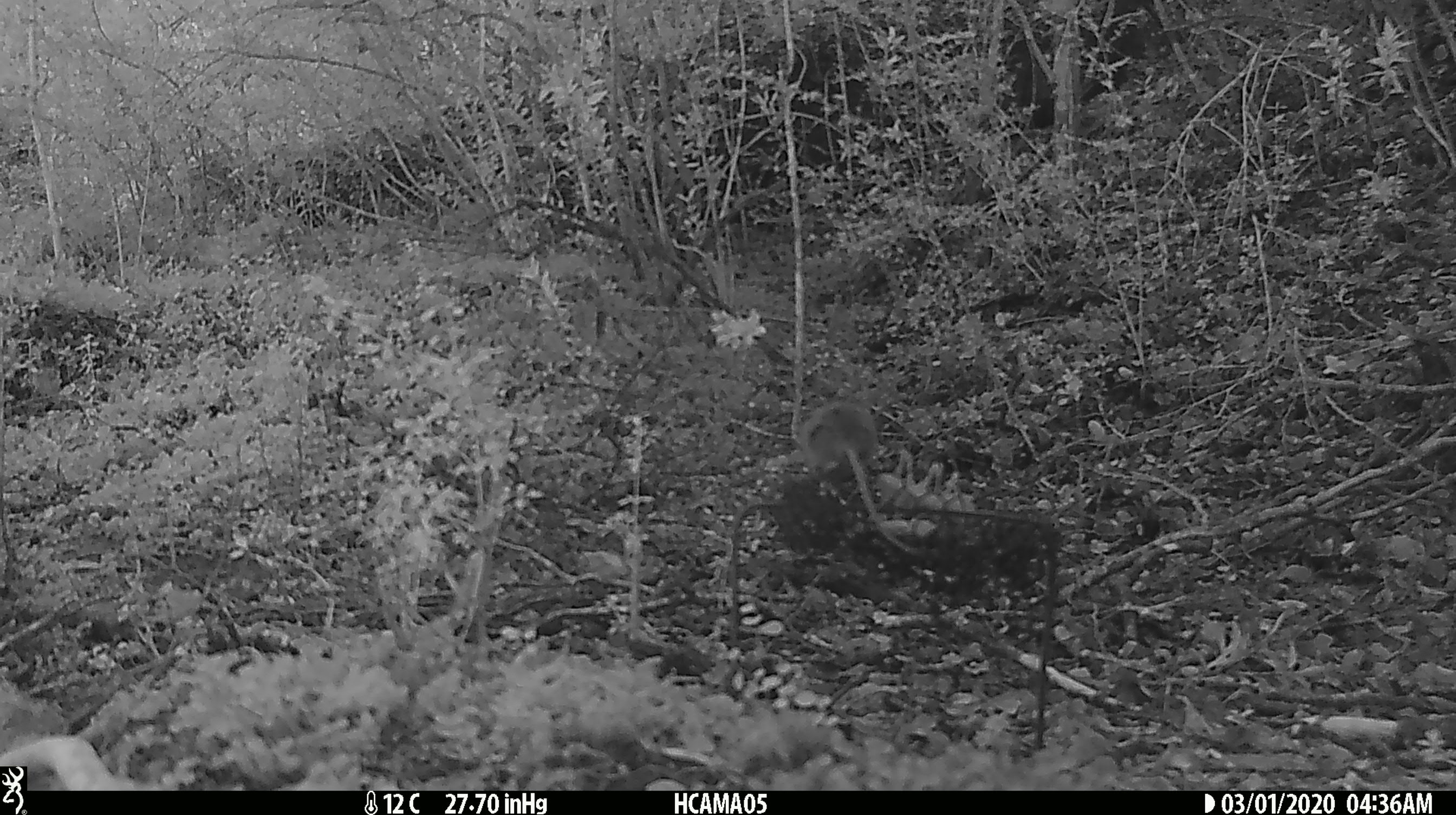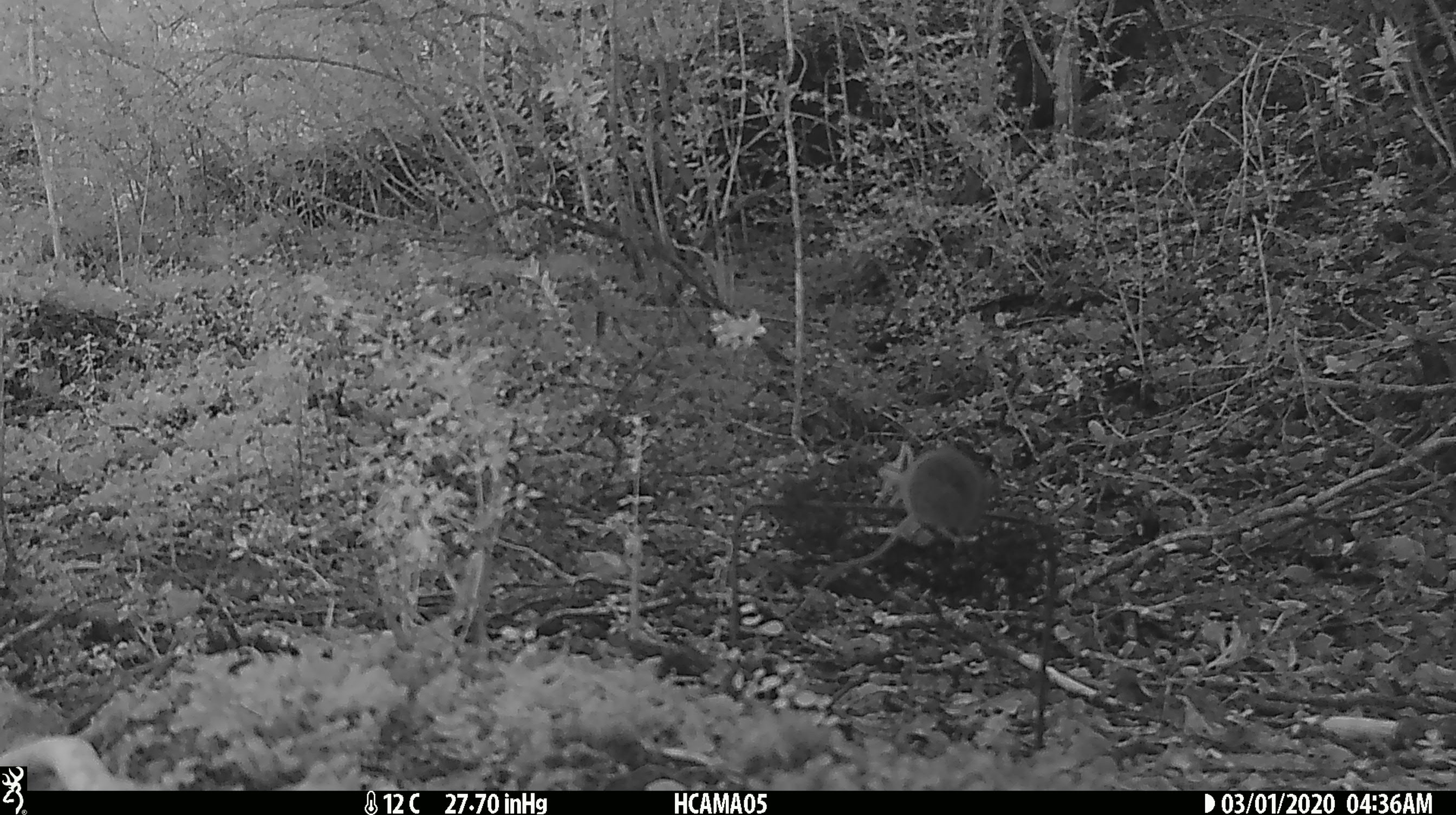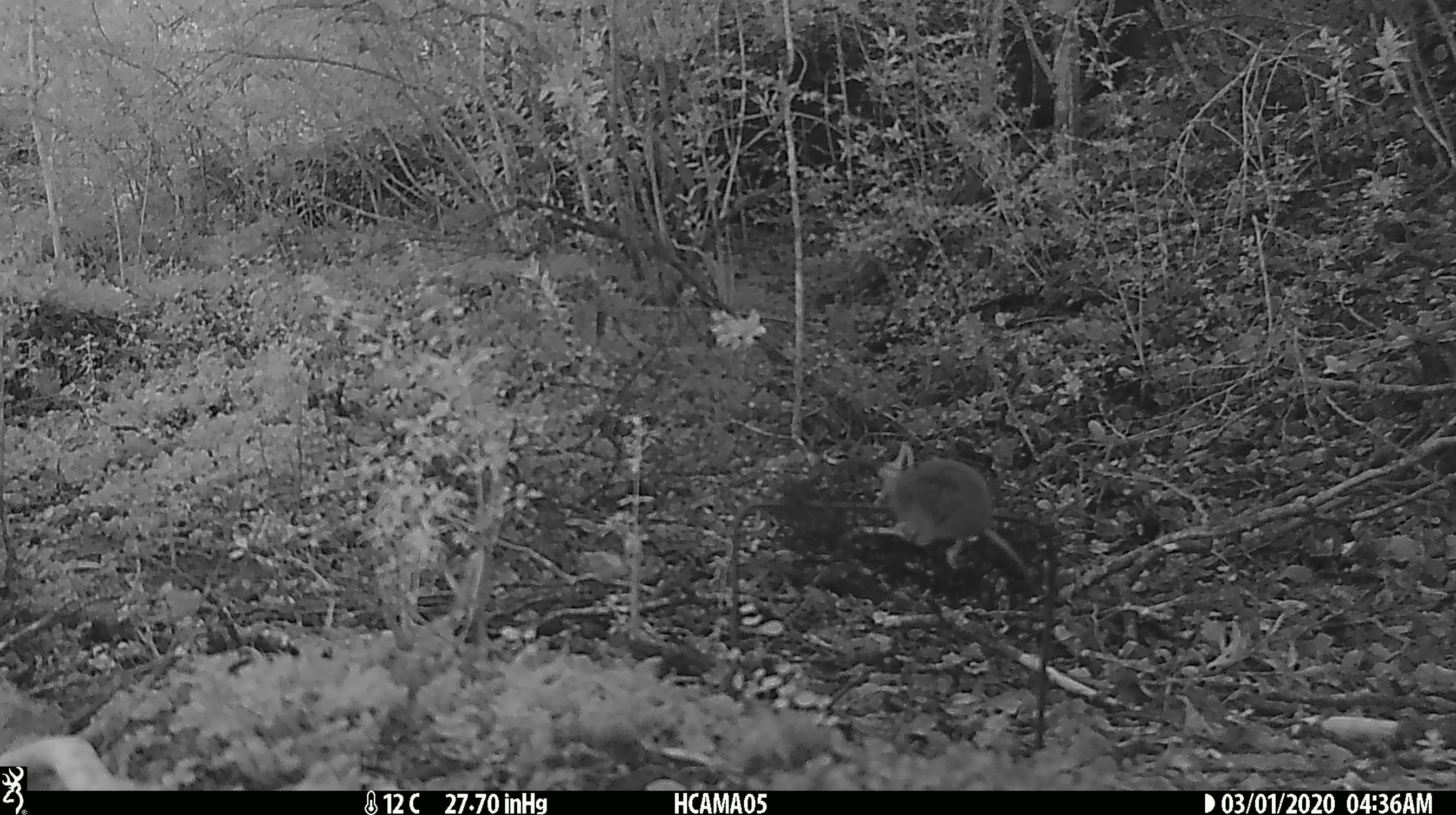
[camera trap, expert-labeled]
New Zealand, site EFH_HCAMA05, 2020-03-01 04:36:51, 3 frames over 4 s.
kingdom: Animalia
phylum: Chordata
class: Mammalia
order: Rodentia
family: Muridae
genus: Mus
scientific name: Mus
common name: mouse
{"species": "mouse (Mus)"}